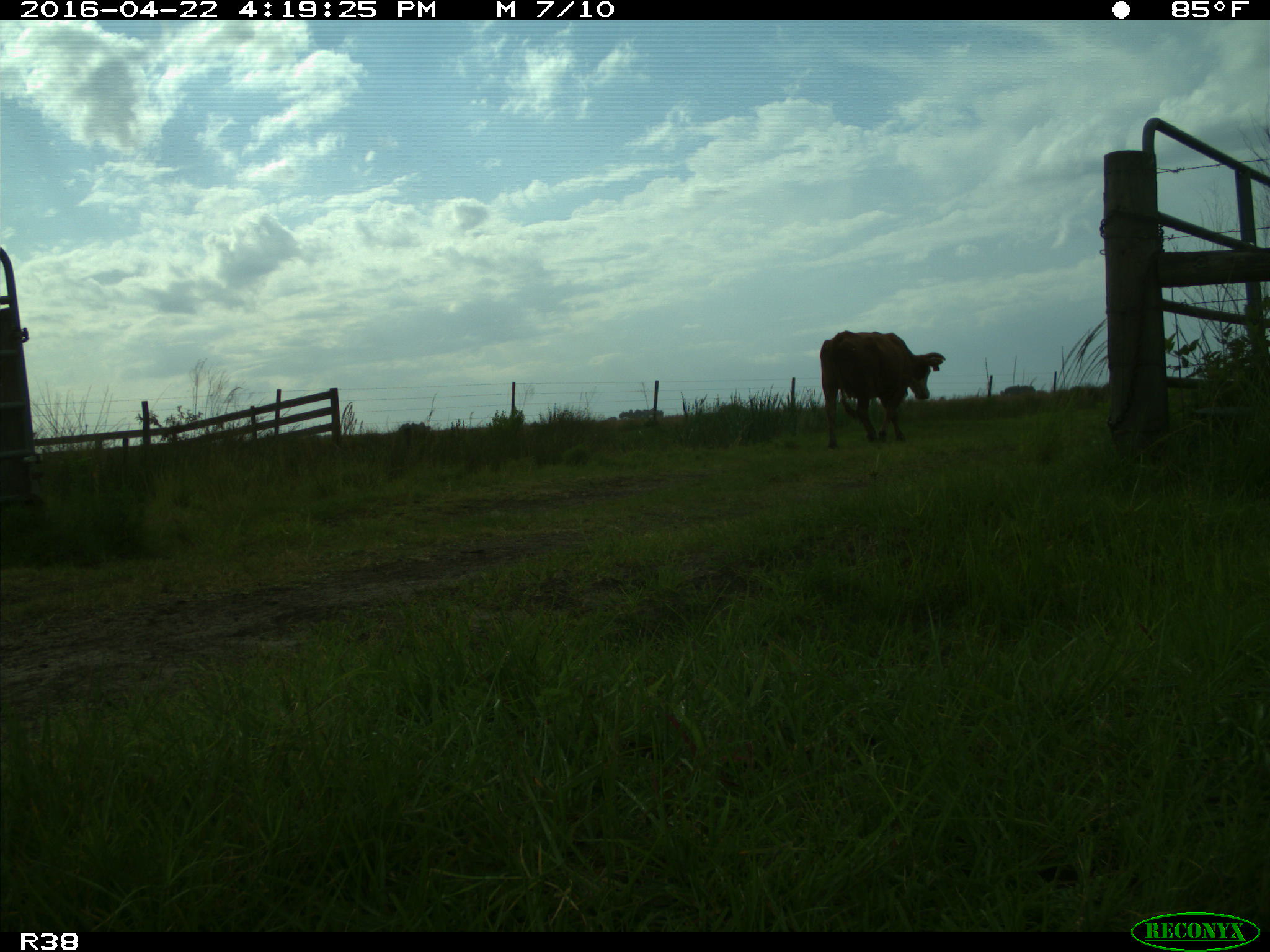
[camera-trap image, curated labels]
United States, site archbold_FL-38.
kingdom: Animalia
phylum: Chordata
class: Mammalia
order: Artiodactyla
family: Bovidae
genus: Bos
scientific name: Bos taurus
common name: domestic cow